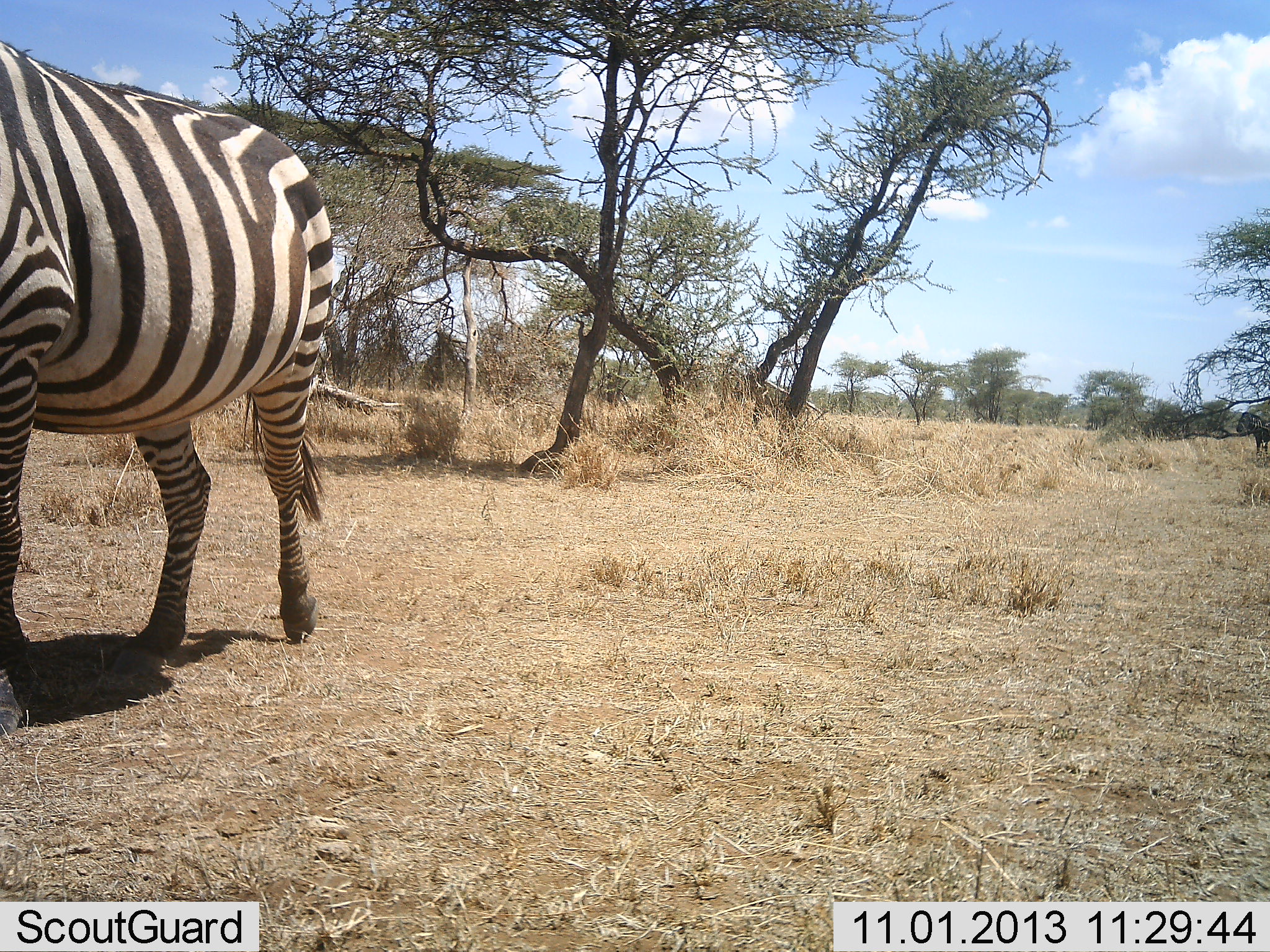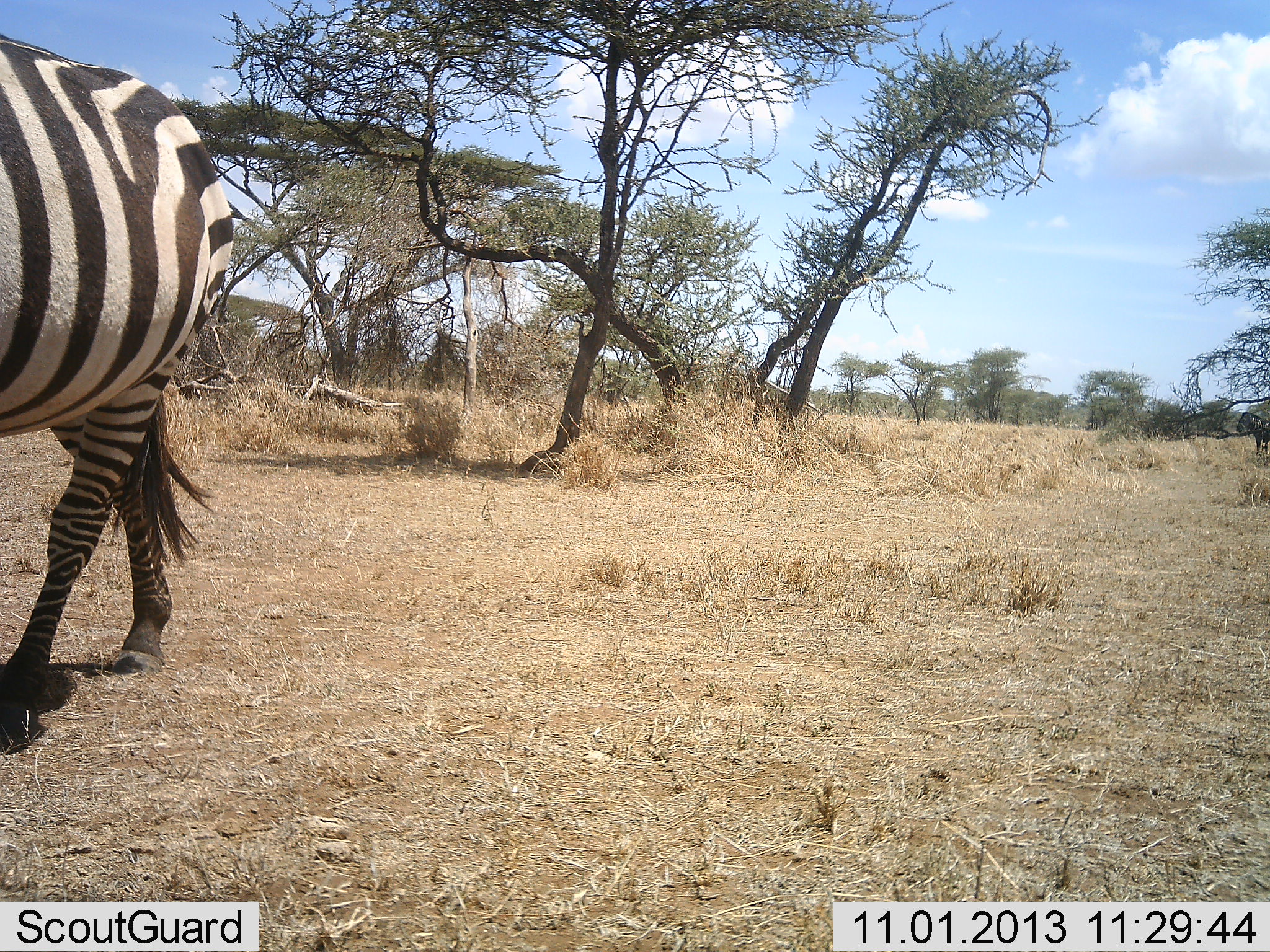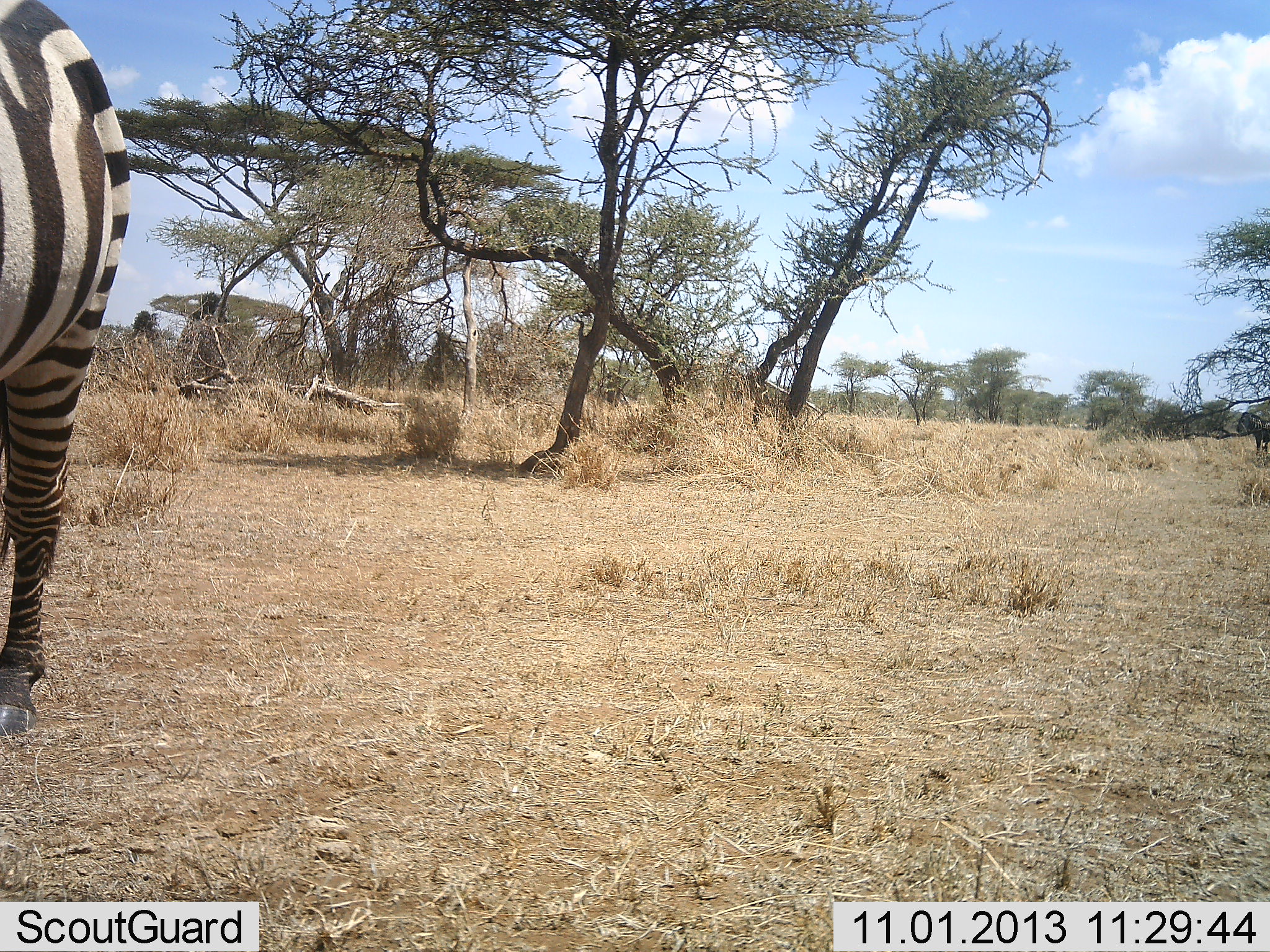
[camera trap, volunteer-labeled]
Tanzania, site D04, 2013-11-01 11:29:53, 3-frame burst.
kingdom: Animalia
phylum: Chordata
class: Mammalia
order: Perissodactyla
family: Equidae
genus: Equus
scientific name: Equus quagga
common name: plains zebra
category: zebra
Zebra (plains zebra) (Equus quagga), count 1. Behavior (volunteer vote fractions): standing 10%, resting 0%, moving 100%, interacting 0%. Young present (vote fraction): 0%. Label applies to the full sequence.